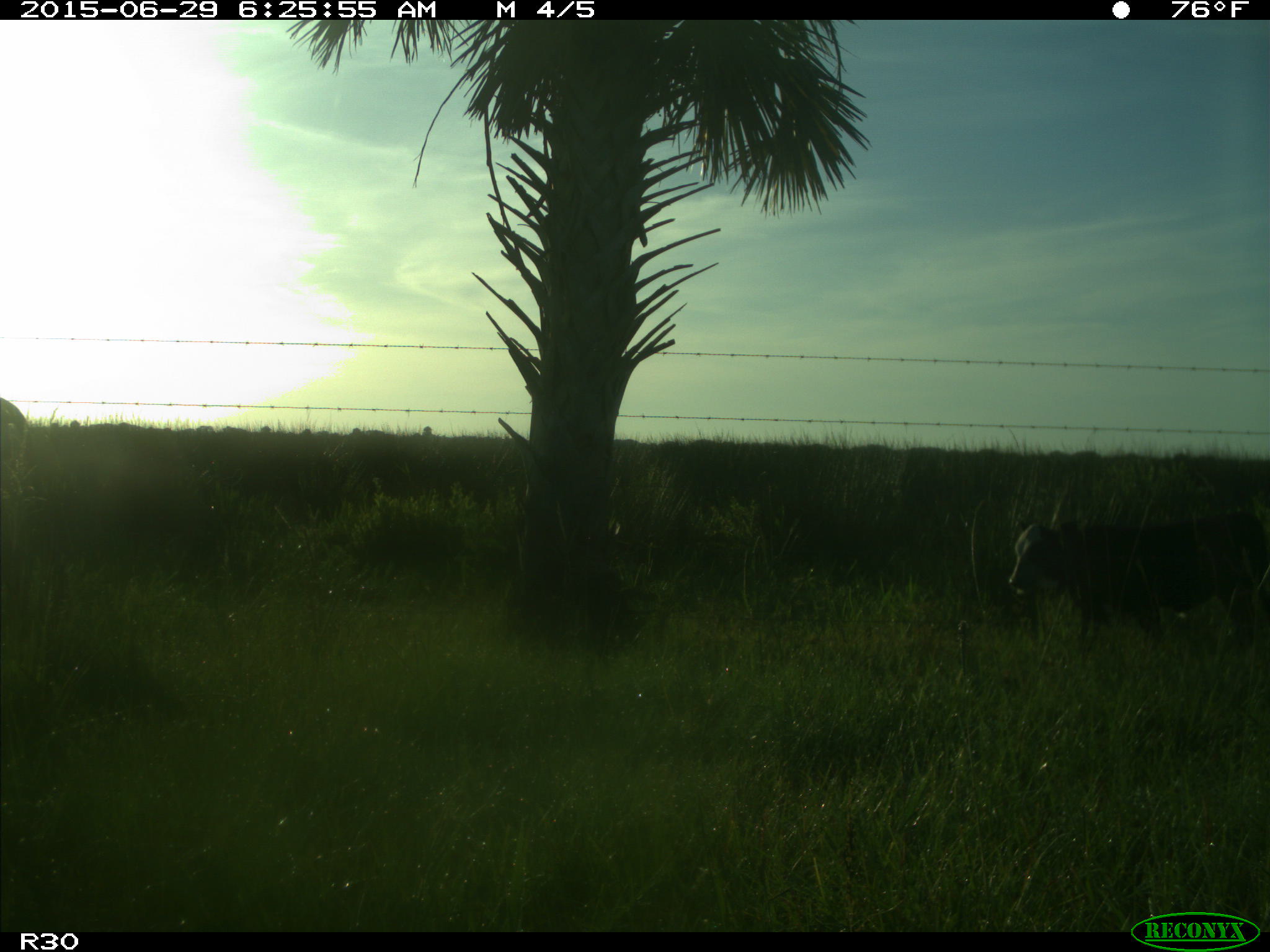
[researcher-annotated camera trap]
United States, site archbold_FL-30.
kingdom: Animalia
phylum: Chordata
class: Mammalia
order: Artiodactyla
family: Bovidae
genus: Bos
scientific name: Bos taurus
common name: domestic cow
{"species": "Bos taurus (domestic cow)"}